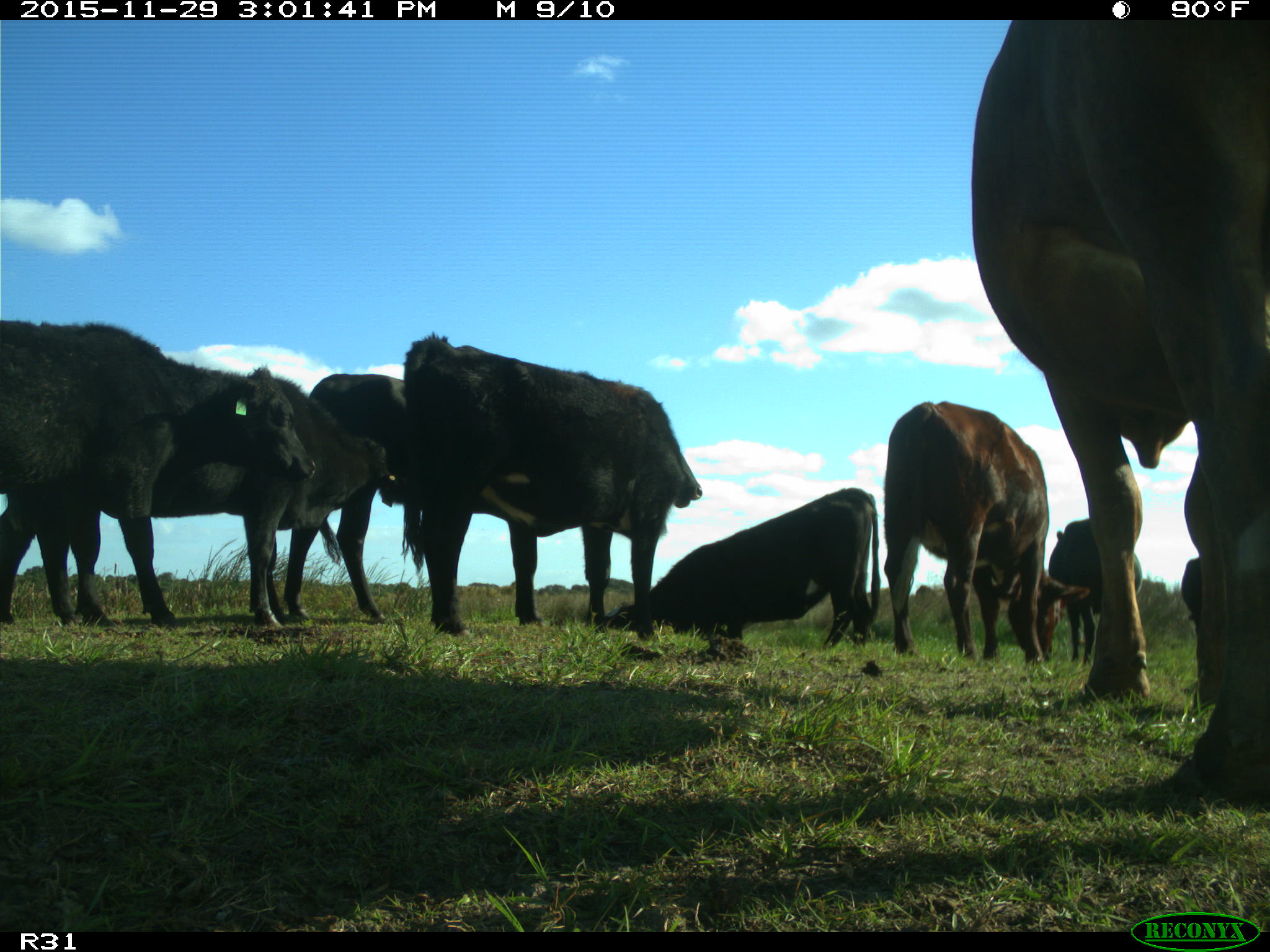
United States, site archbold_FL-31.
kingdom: Animalia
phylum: Chordata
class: Mammalia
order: Artiodactyla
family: Bovidae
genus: Bos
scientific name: Bos taurus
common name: domestic cow